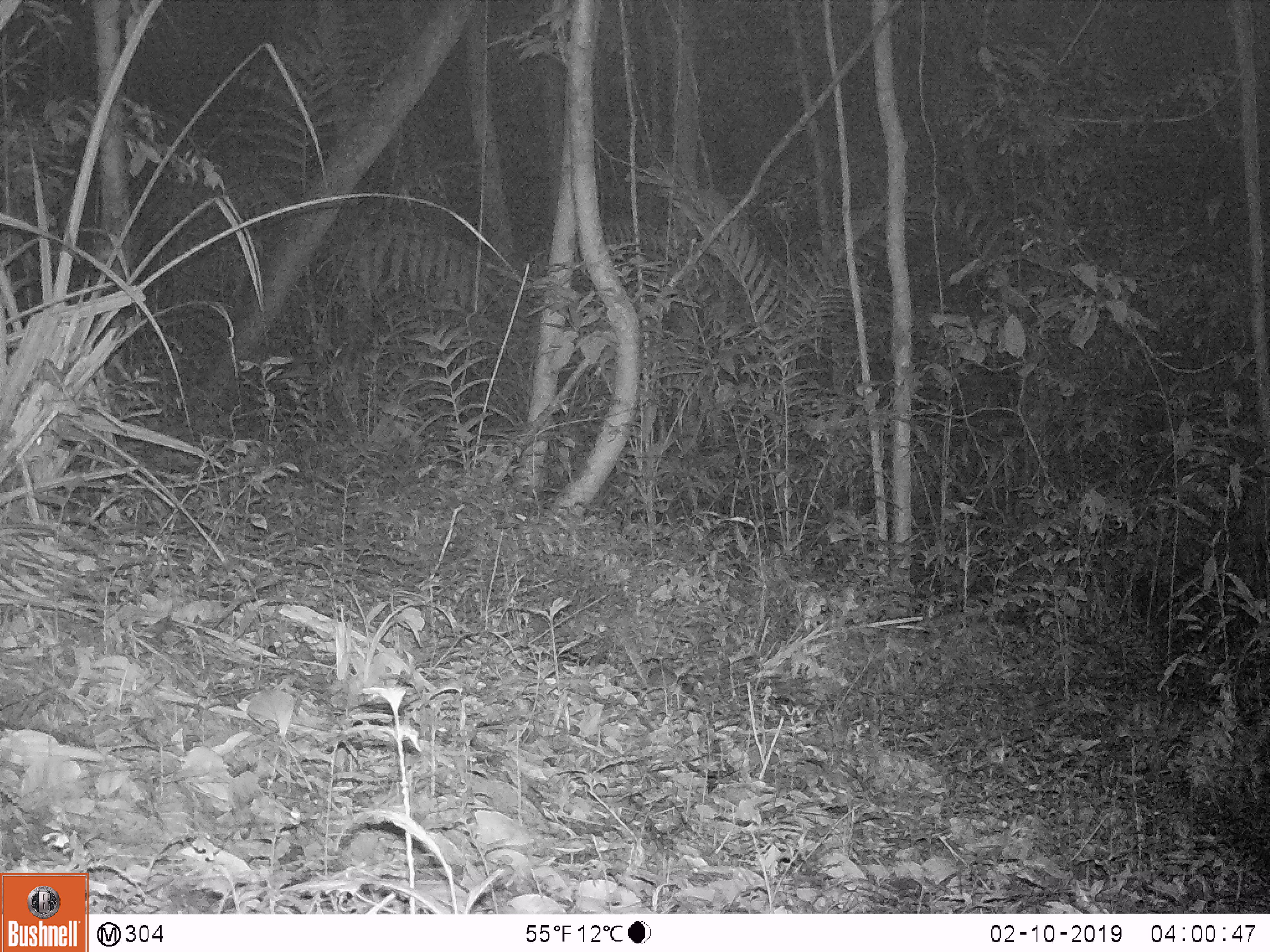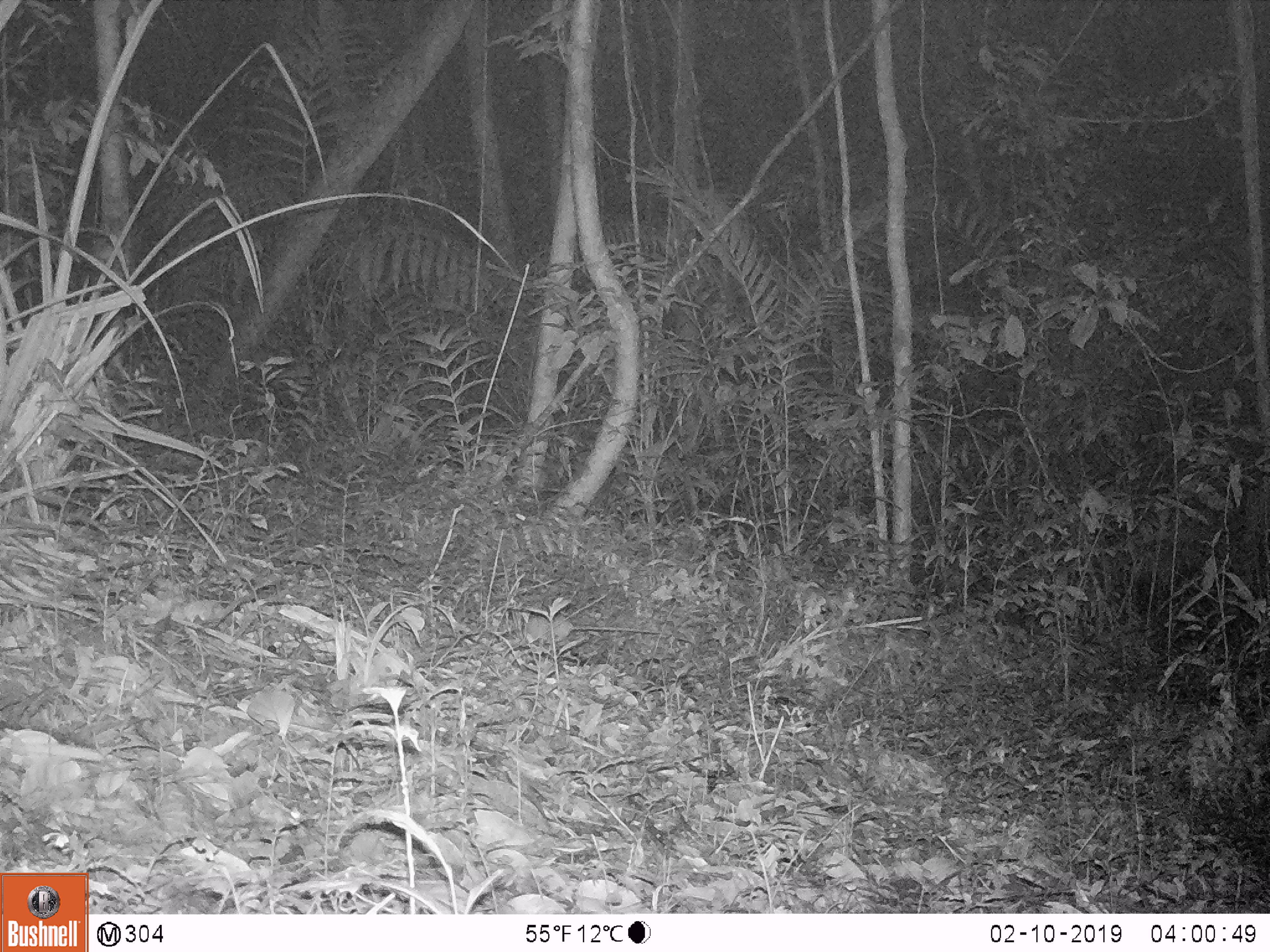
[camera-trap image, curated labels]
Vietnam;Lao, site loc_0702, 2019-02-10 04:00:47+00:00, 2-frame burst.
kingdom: Animalia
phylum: Chordata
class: Mammalia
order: Rodentia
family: Muridae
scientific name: Muridae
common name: old-world mice and rats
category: unidentified murid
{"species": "unidentified murid (old-world mice and rats) (Muridae)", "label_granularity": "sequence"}